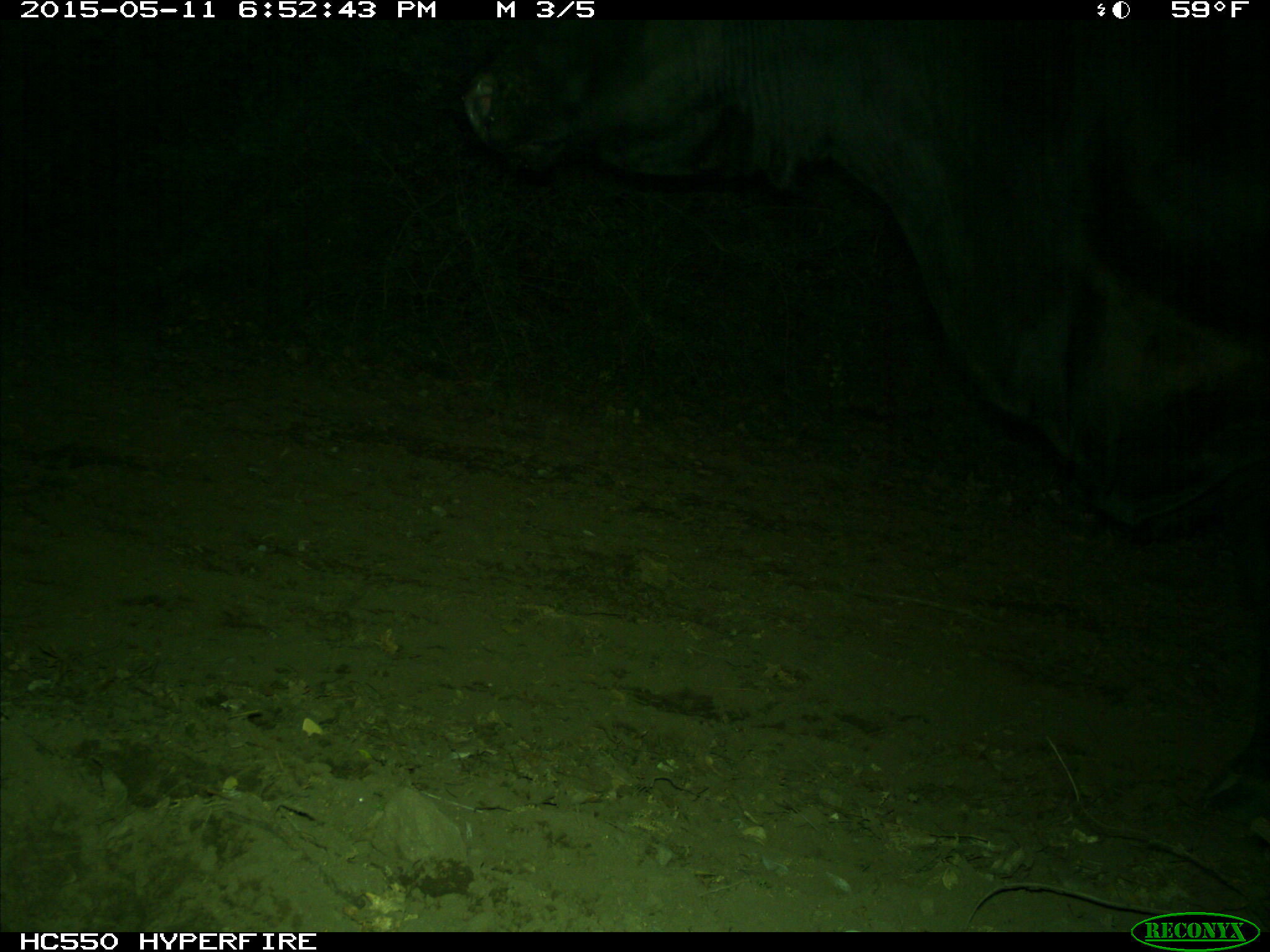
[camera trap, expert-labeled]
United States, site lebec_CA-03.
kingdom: Animalia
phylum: Chordata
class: Mammalia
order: Artiodactyla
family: Bovidae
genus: Bos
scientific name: Bos taurus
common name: domestic cow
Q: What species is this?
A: Bos taurus (domestic cow).